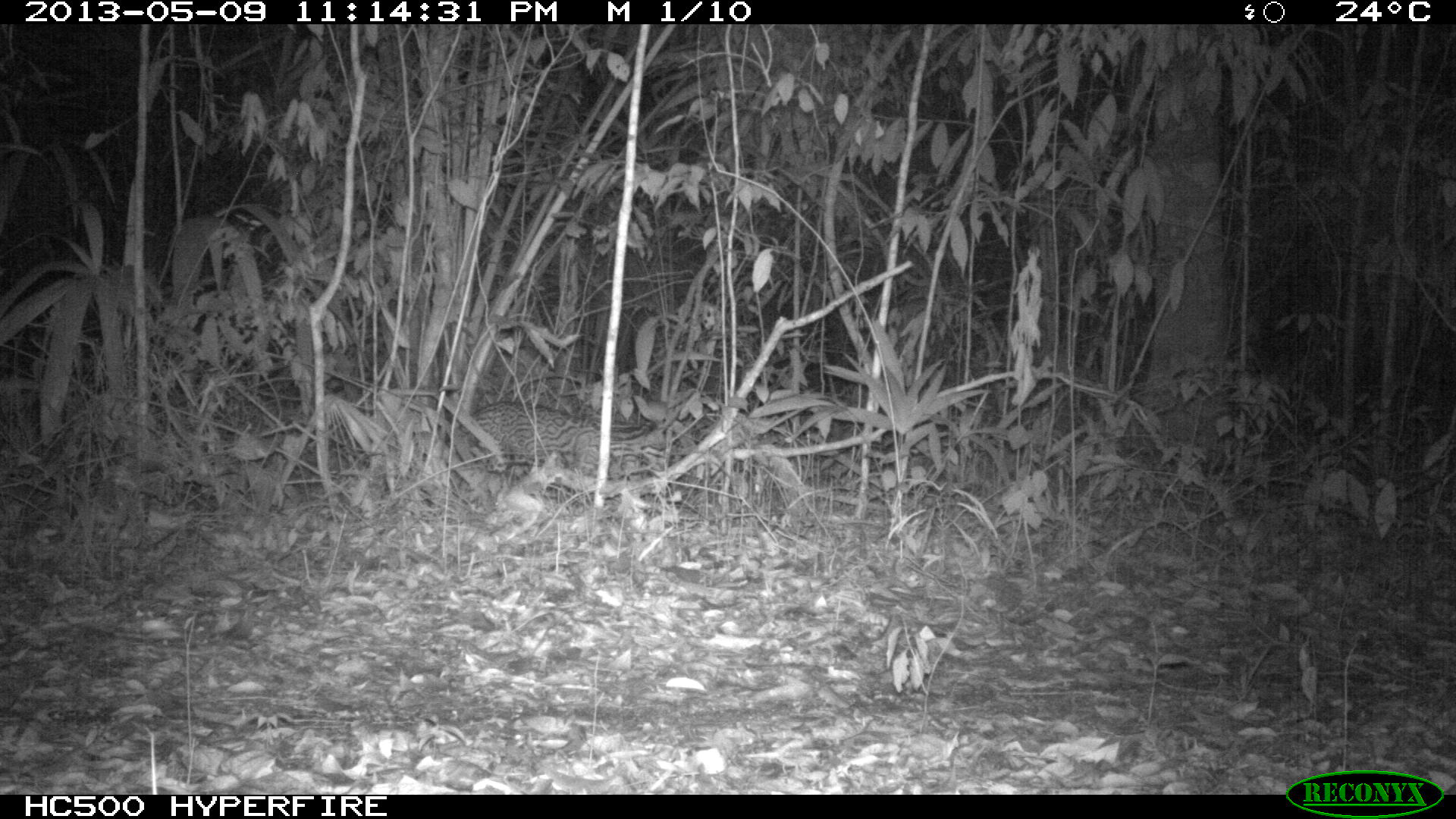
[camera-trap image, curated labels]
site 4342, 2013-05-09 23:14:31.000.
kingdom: Animalia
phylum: Chordata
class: Mammalia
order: Carnivora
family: Felidae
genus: Leopardus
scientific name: Leopardus pardalis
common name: ocelot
Leopardus pardalis (ocelot), count 1.